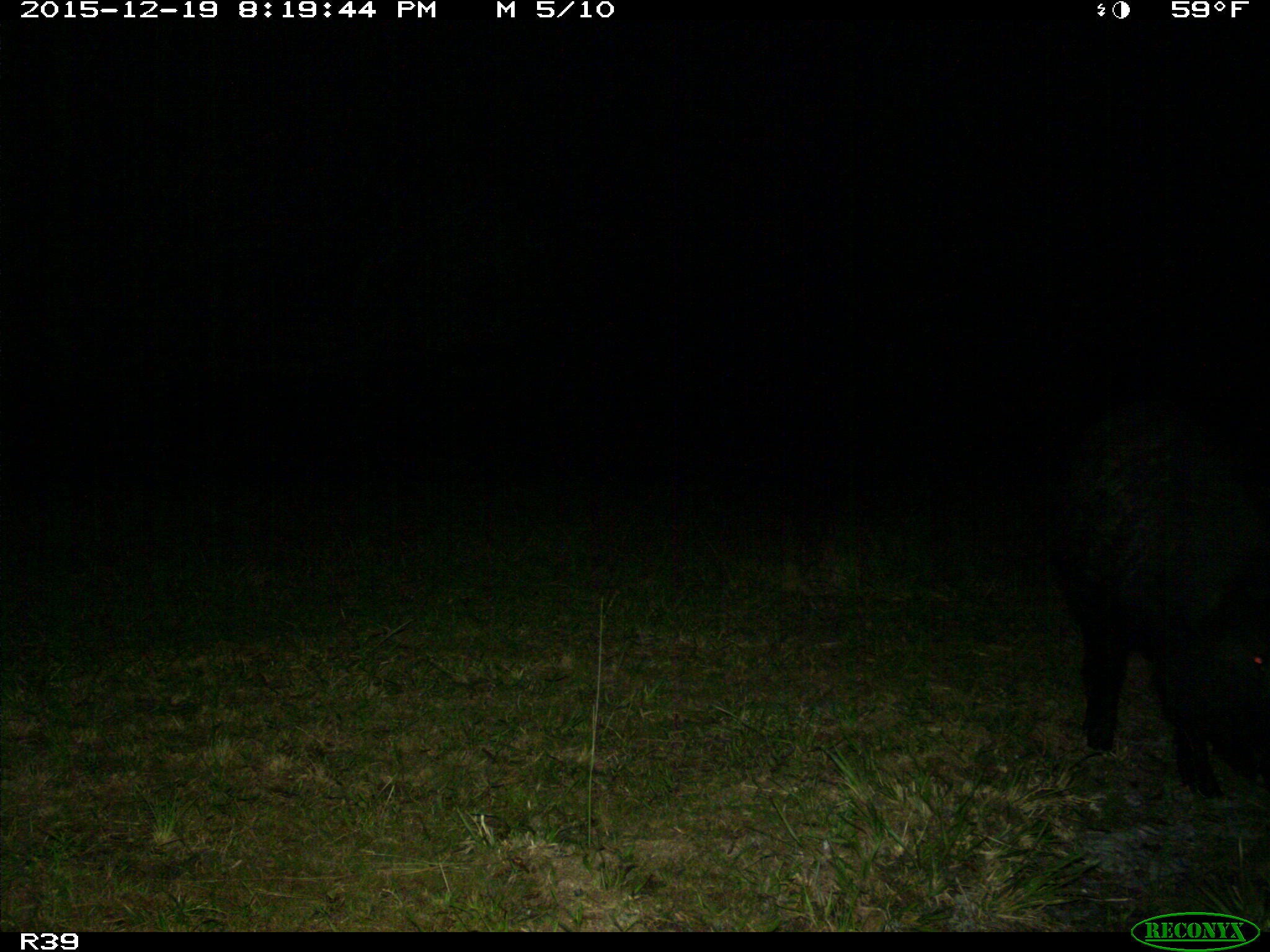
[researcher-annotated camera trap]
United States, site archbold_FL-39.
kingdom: Animalia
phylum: Chordata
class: Mammalia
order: Artiodactyla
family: Suidae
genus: Sus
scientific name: Sus scrofa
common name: wild boar